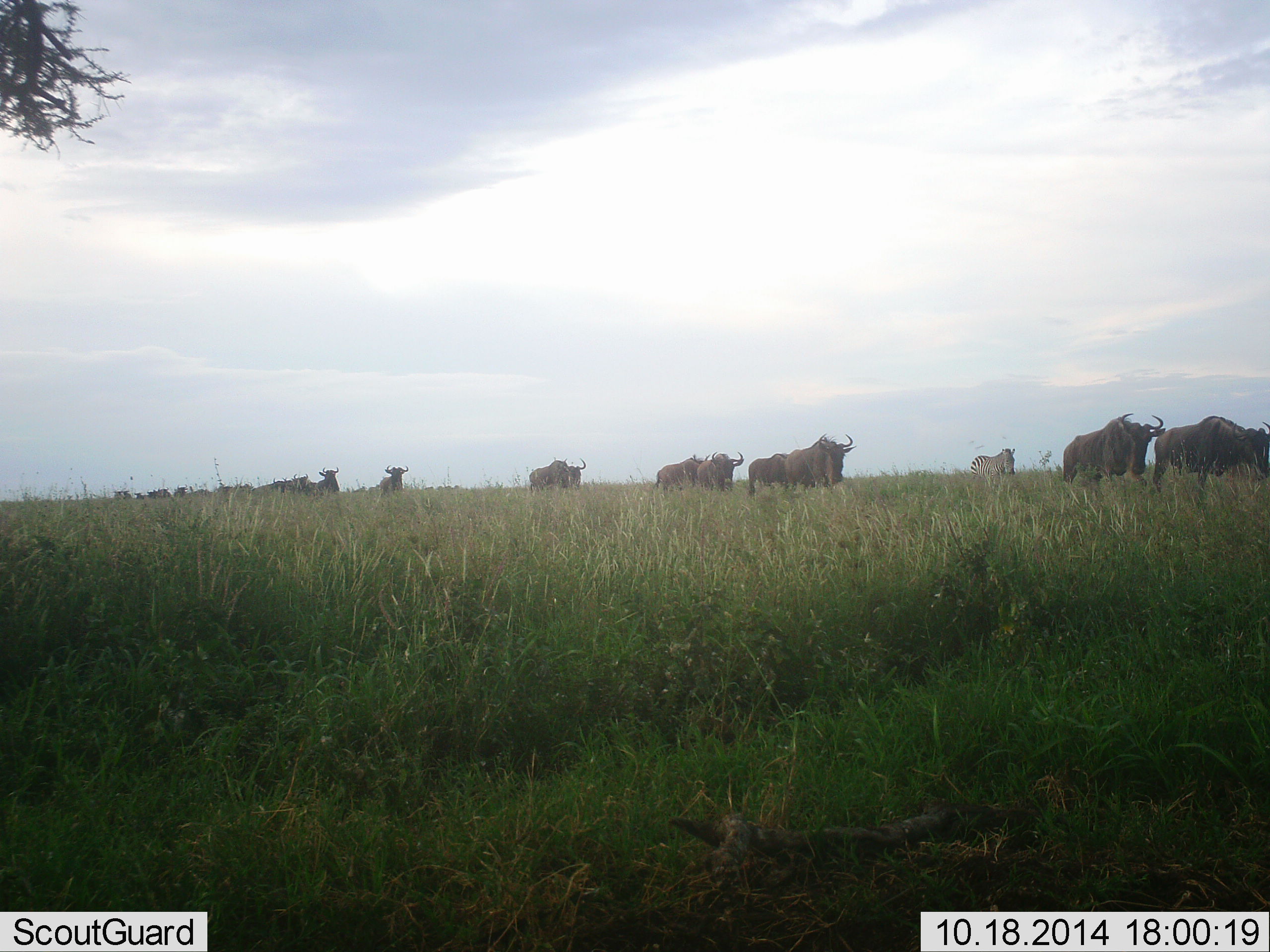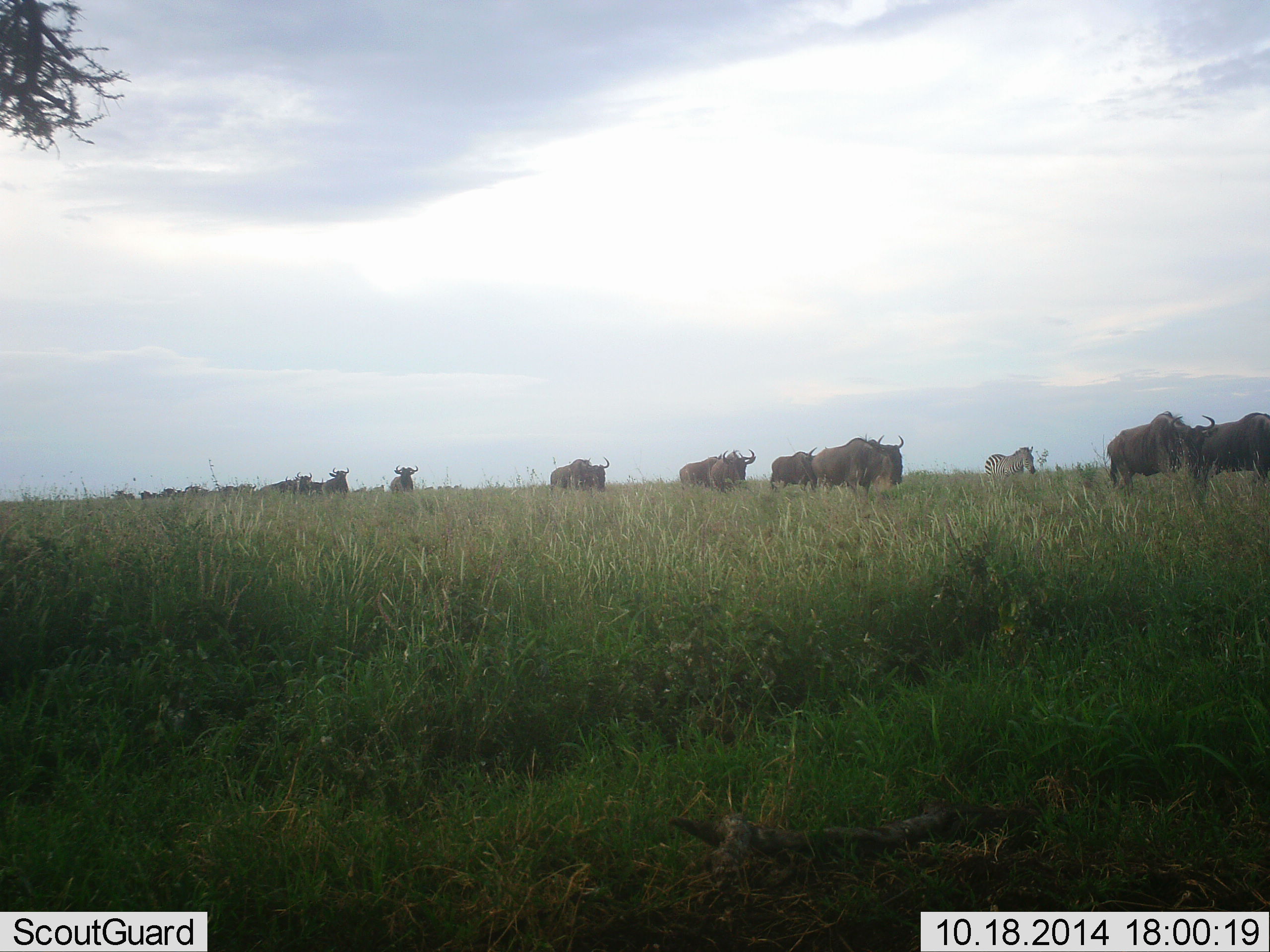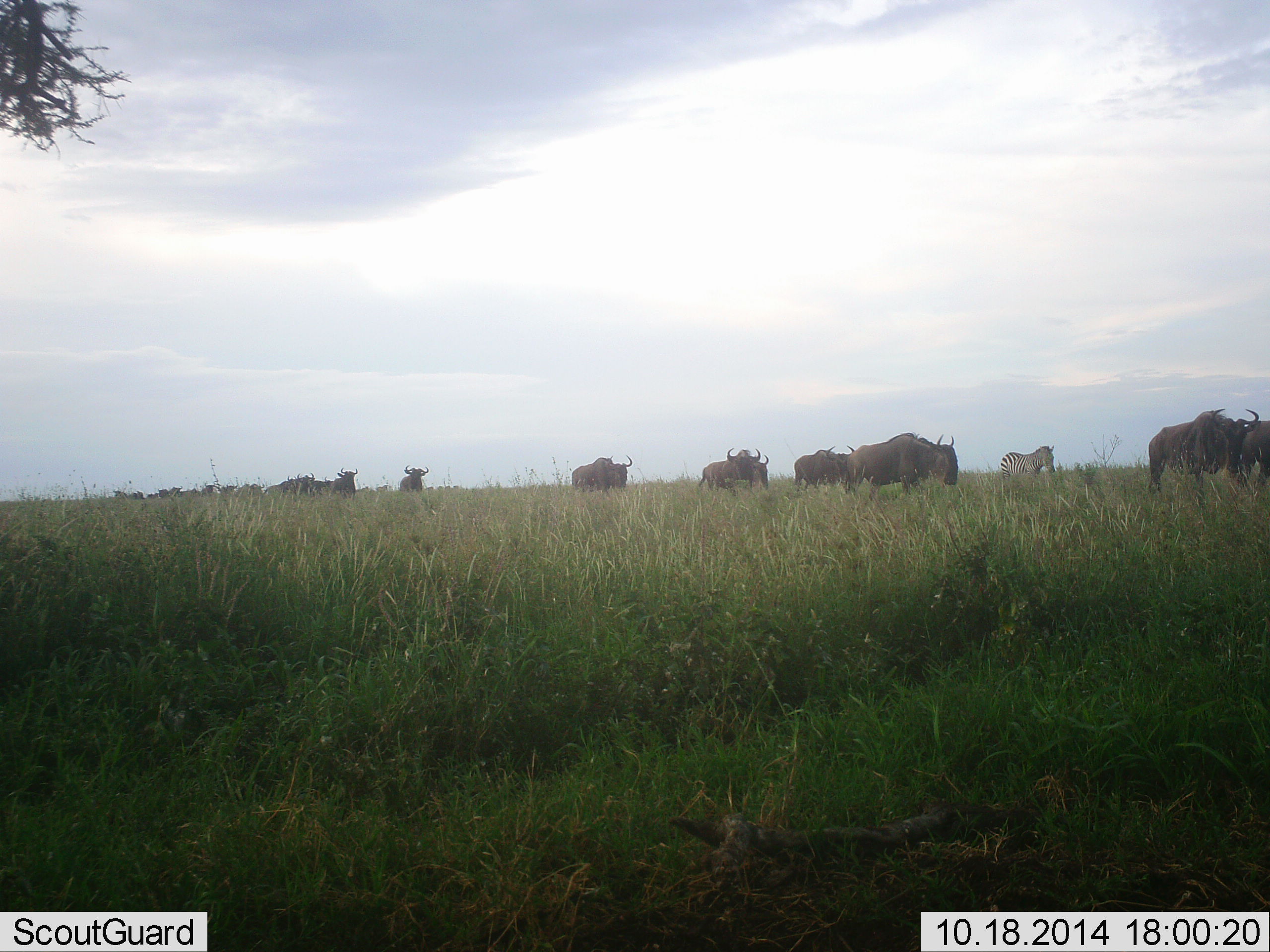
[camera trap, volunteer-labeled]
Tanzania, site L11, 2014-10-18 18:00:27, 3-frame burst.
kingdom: Animalia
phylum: Chordata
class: Mammalia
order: Artiodactyla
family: Bovidae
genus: Connochaetes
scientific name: Connochaetes taurinus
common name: blue wildebeest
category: wildebeest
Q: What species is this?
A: Wildebeest (blue wildebeest) (Connochaetes taurinus).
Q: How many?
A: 11-50.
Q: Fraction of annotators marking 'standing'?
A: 5%.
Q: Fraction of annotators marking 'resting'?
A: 0%.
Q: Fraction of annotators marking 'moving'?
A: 100%.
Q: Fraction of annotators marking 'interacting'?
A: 0%.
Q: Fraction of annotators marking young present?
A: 0%.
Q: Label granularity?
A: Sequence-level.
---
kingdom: Animalia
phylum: Chordata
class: Mammalia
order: Perissodactyla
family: Equidae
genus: Equus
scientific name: Equus quagga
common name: plains zebra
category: zebra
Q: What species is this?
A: Zebra (plains zebra) (Equus quagga).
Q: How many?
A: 1.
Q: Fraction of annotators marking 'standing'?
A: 10%.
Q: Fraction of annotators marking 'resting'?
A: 0%.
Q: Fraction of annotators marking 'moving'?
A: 100%.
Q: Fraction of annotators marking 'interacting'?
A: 0%.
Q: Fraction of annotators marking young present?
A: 0%.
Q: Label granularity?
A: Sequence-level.